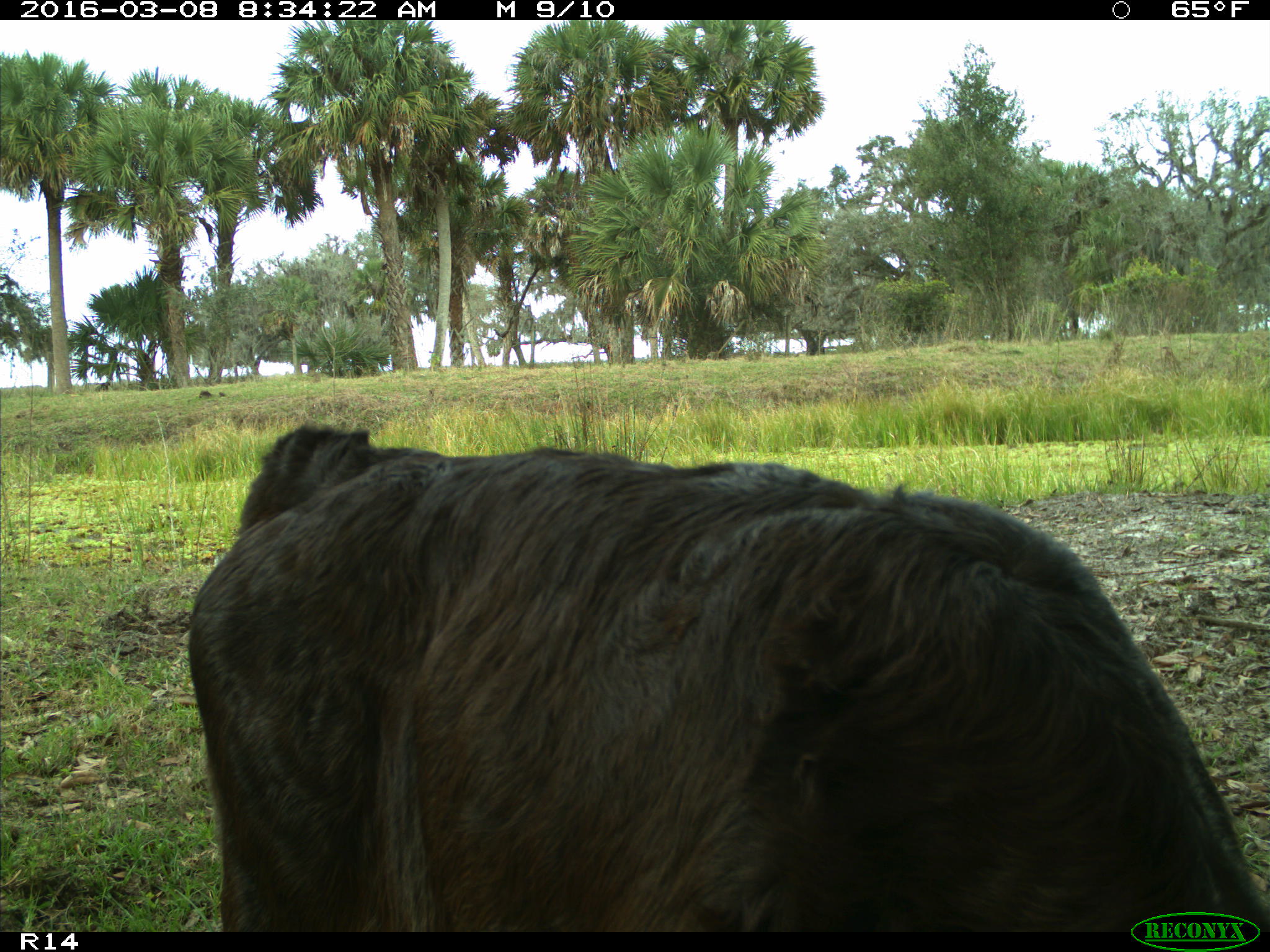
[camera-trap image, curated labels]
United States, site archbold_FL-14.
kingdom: Animalia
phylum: Chordata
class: Mammalia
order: Artiodactyla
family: Bovidae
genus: Bos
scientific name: Bos taurus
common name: domestic cow